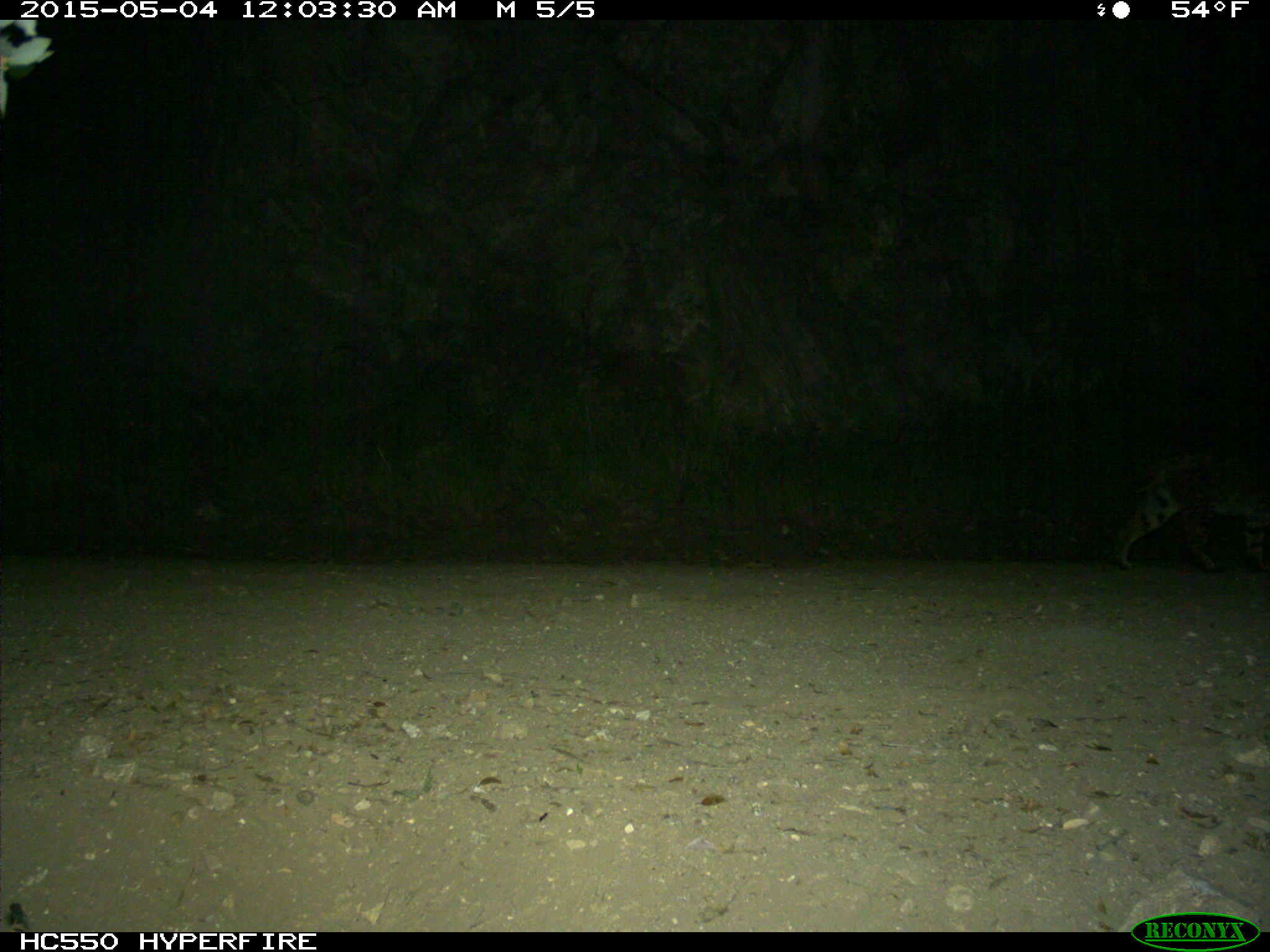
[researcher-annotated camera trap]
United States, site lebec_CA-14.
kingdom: Animalia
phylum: Chordata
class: Mammalia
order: Carnivora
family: Felidae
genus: Lynx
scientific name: Lynx rufus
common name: bobcat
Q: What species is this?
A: Lynx rufus (bobcat).